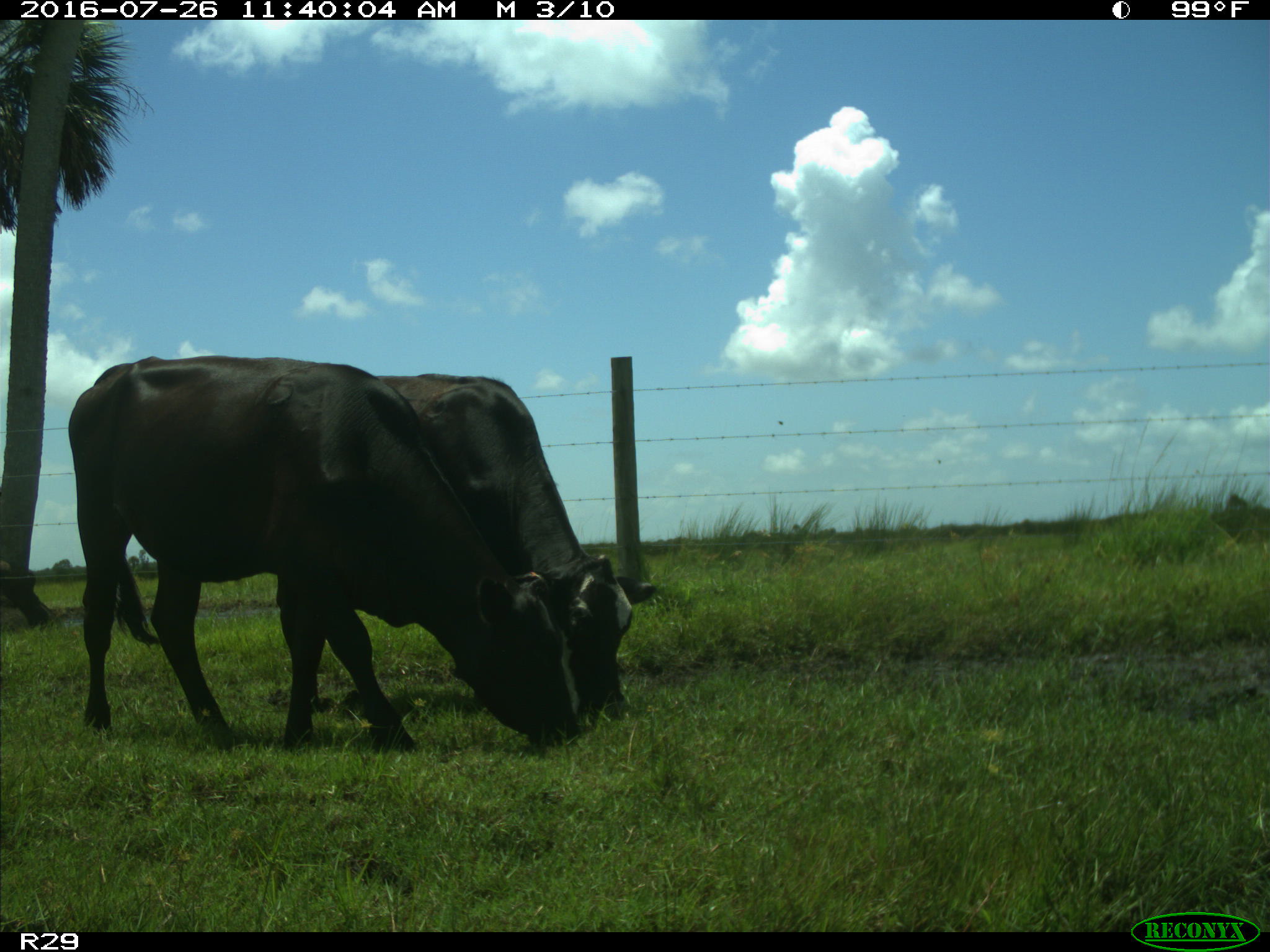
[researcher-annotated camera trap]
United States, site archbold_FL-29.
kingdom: Animalia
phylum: Chordata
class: Mammalia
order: Artiodactyla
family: Bovidae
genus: Bos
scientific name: Bos taurus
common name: domestic cow